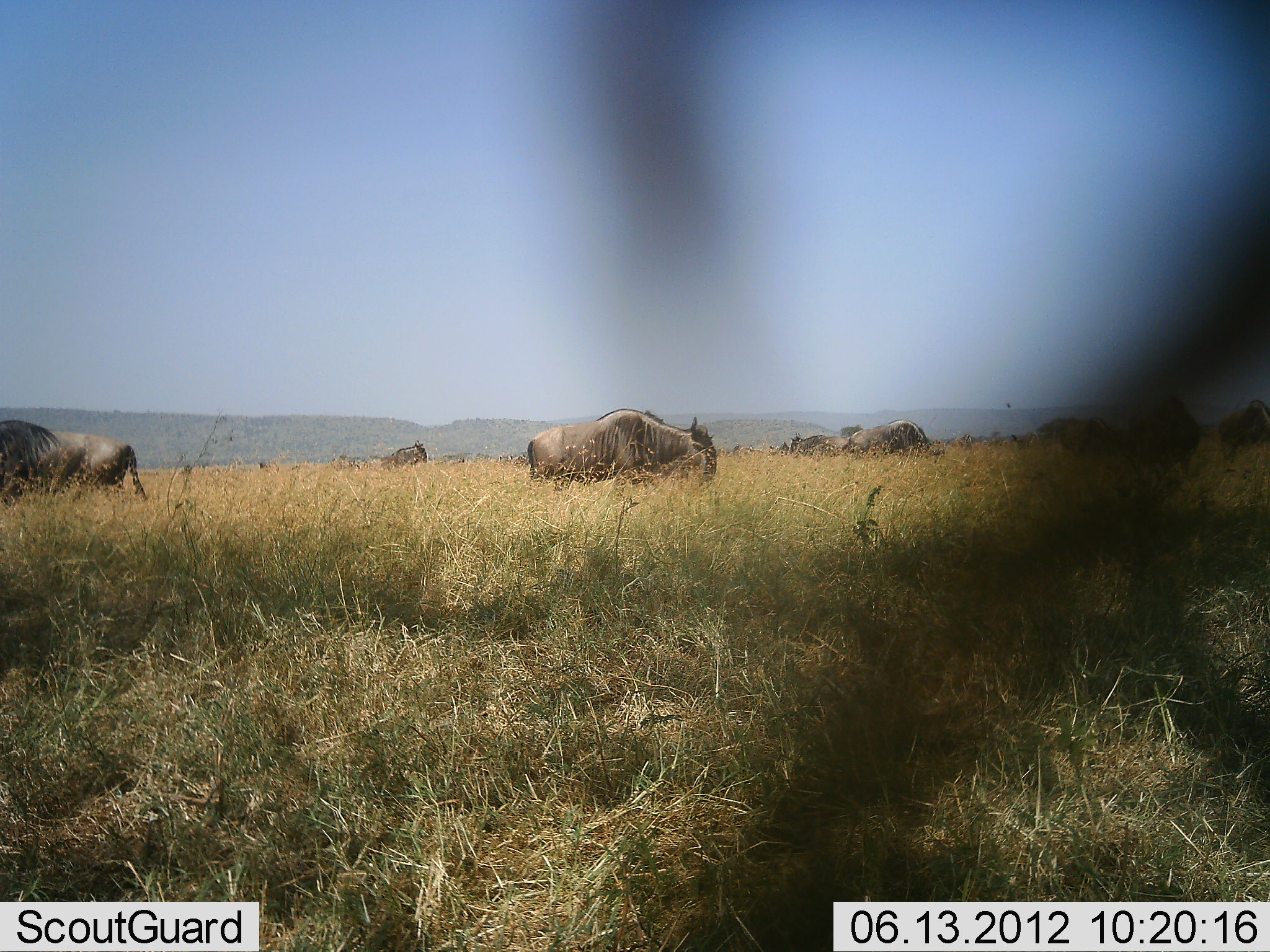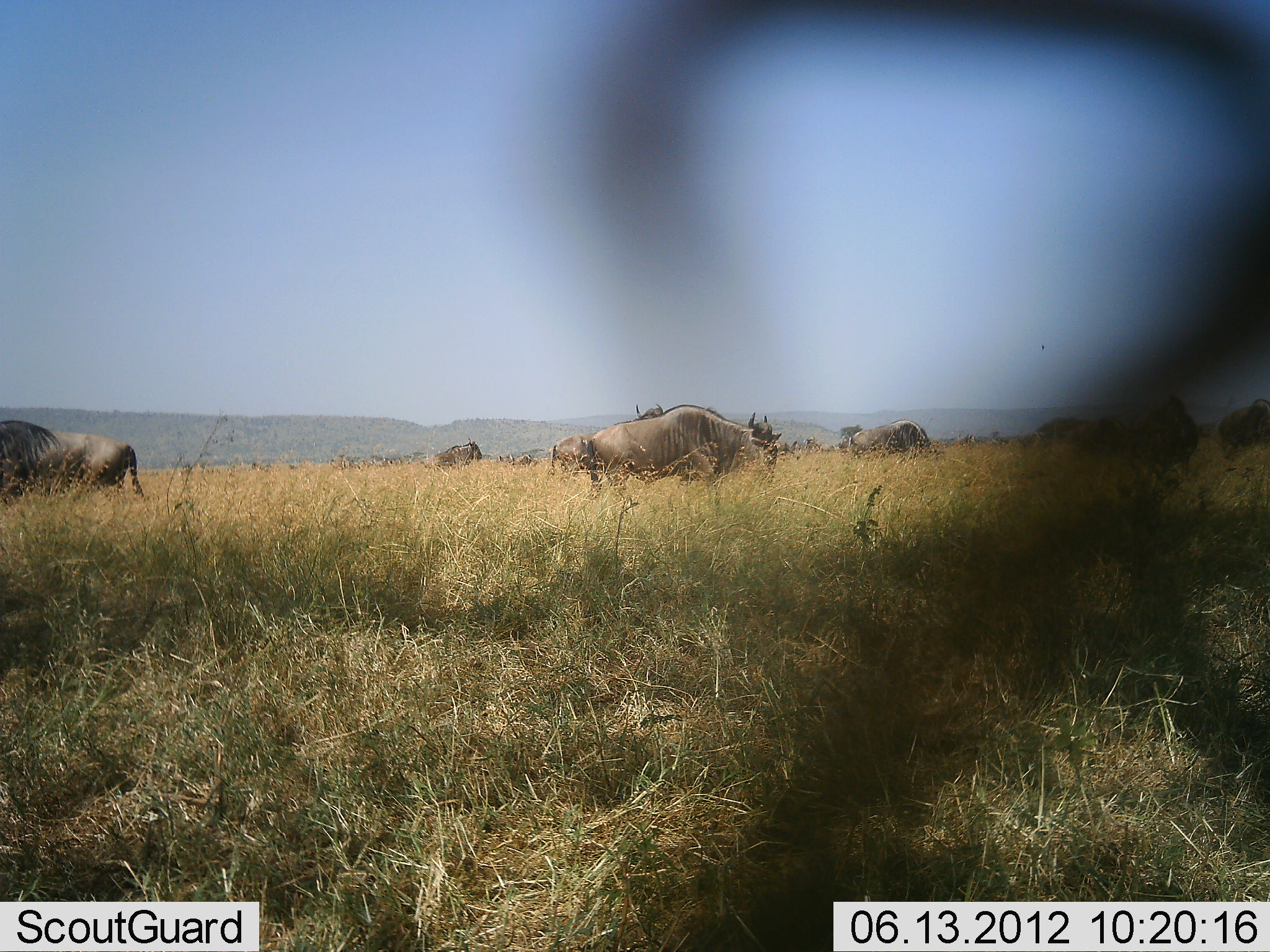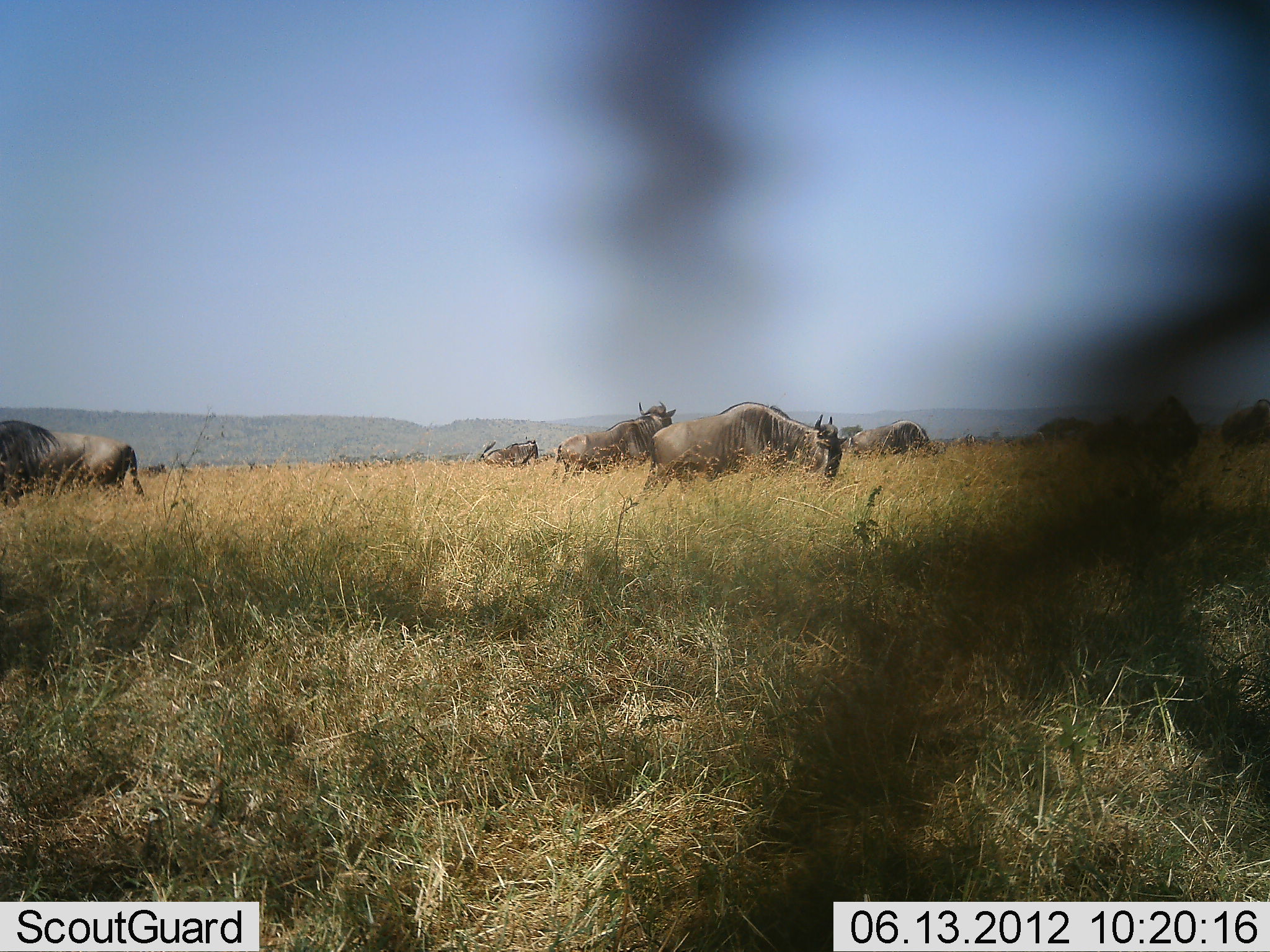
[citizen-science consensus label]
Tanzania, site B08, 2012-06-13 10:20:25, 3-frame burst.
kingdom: Animalia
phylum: Chordata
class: Mammalia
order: Artiodactyla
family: Bovidae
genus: Connochaetes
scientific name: Connochaetes taurinus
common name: blue wildebeest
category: wildebeest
Wildebeest (blue wildebeest) (Connochaetes taurinus), count 10. Behavior (volunteer vote fractions): standing 80%, resting 10%, moving 80%, interacting 0%. Young present (vote fraction): 0%. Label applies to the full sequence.